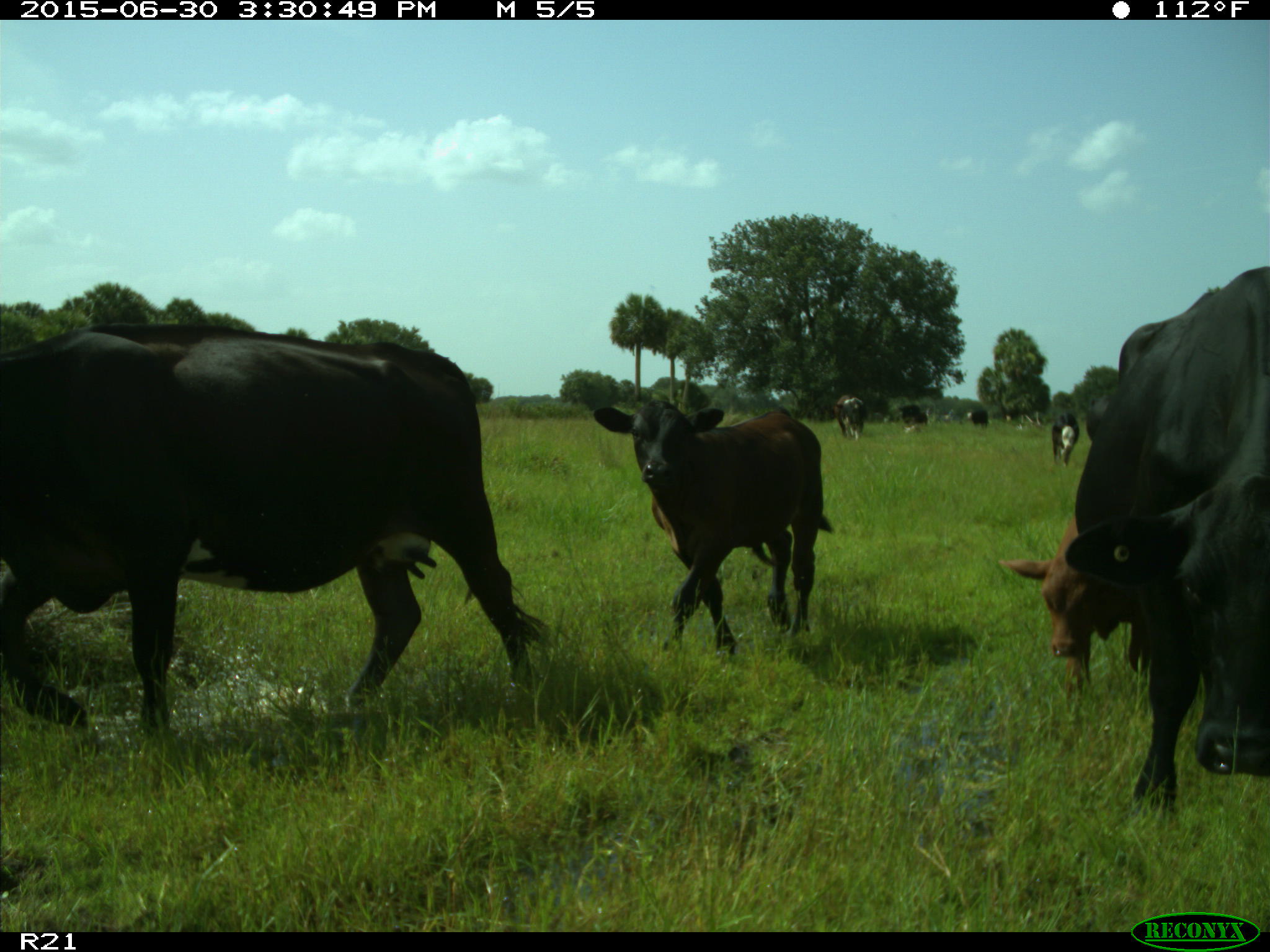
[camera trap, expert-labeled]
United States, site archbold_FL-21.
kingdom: Animalia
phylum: Chordata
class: Mammalia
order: Artiodactyla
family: Bovidae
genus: Bos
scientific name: Bos taurus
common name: domestic cow